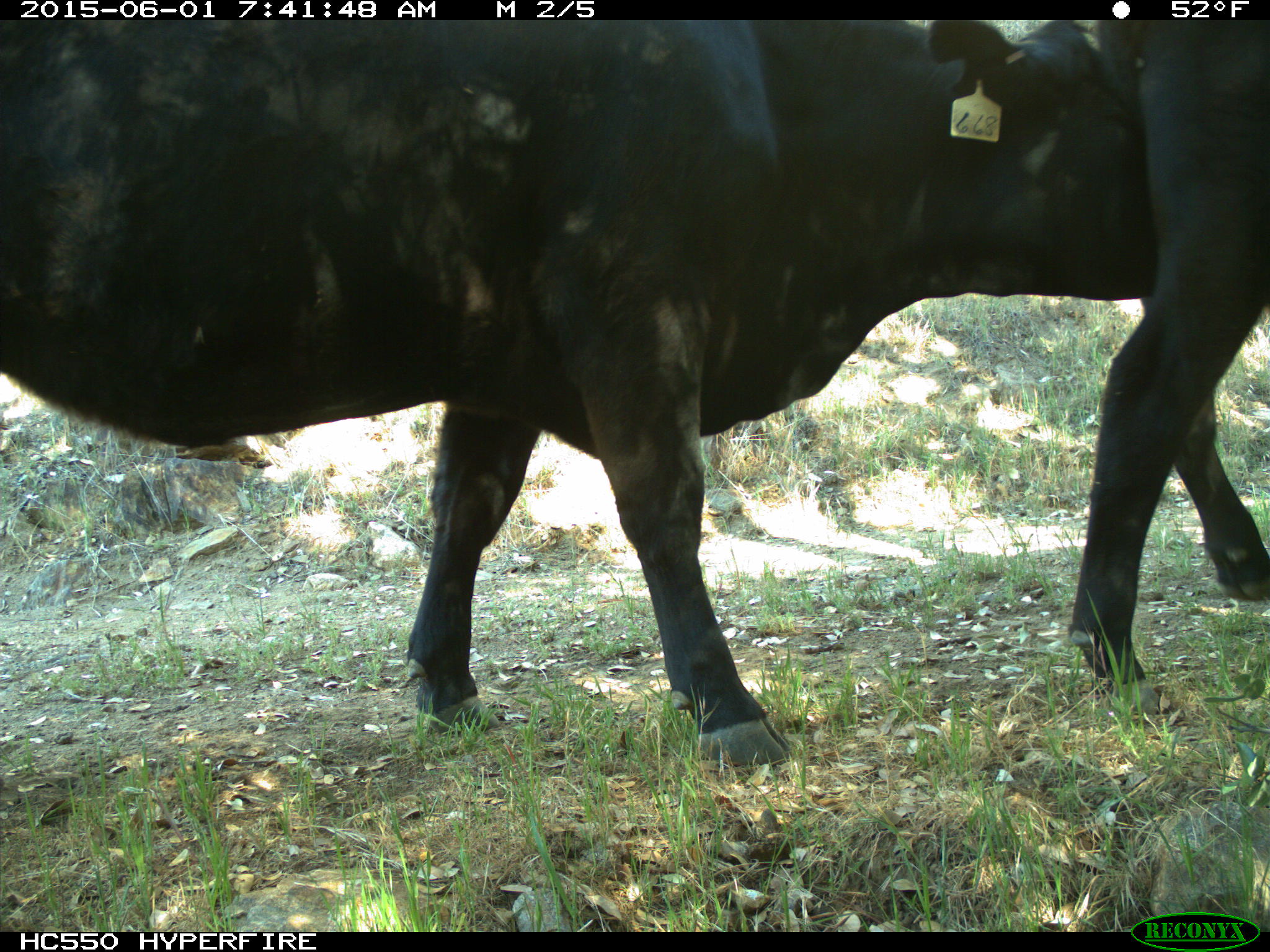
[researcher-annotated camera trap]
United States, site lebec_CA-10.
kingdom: Animalia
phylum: Chordata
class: Mammalia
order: Artiodactyla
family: Bovidae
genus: Bos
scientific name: Bos taurus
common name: domestic cow